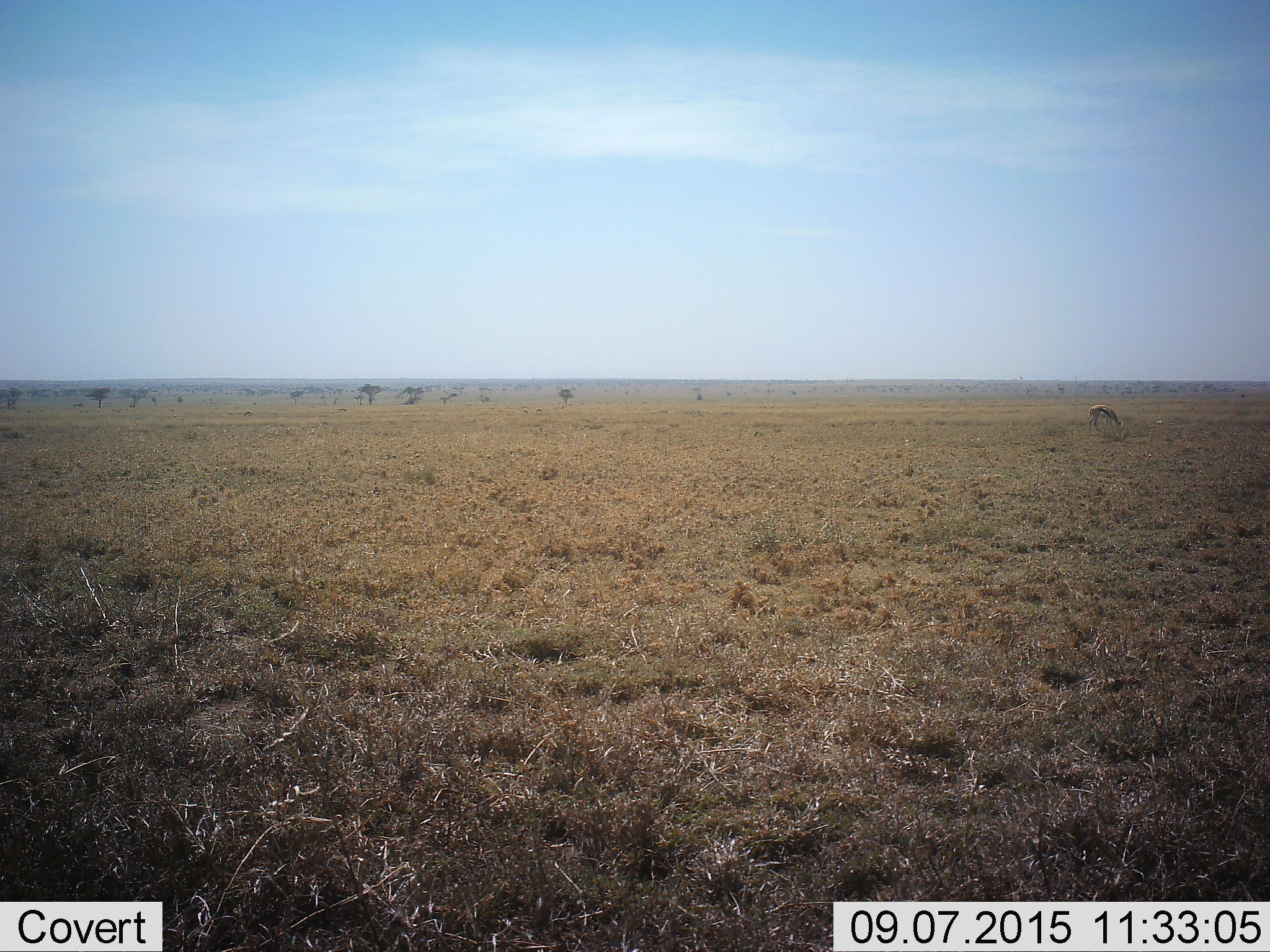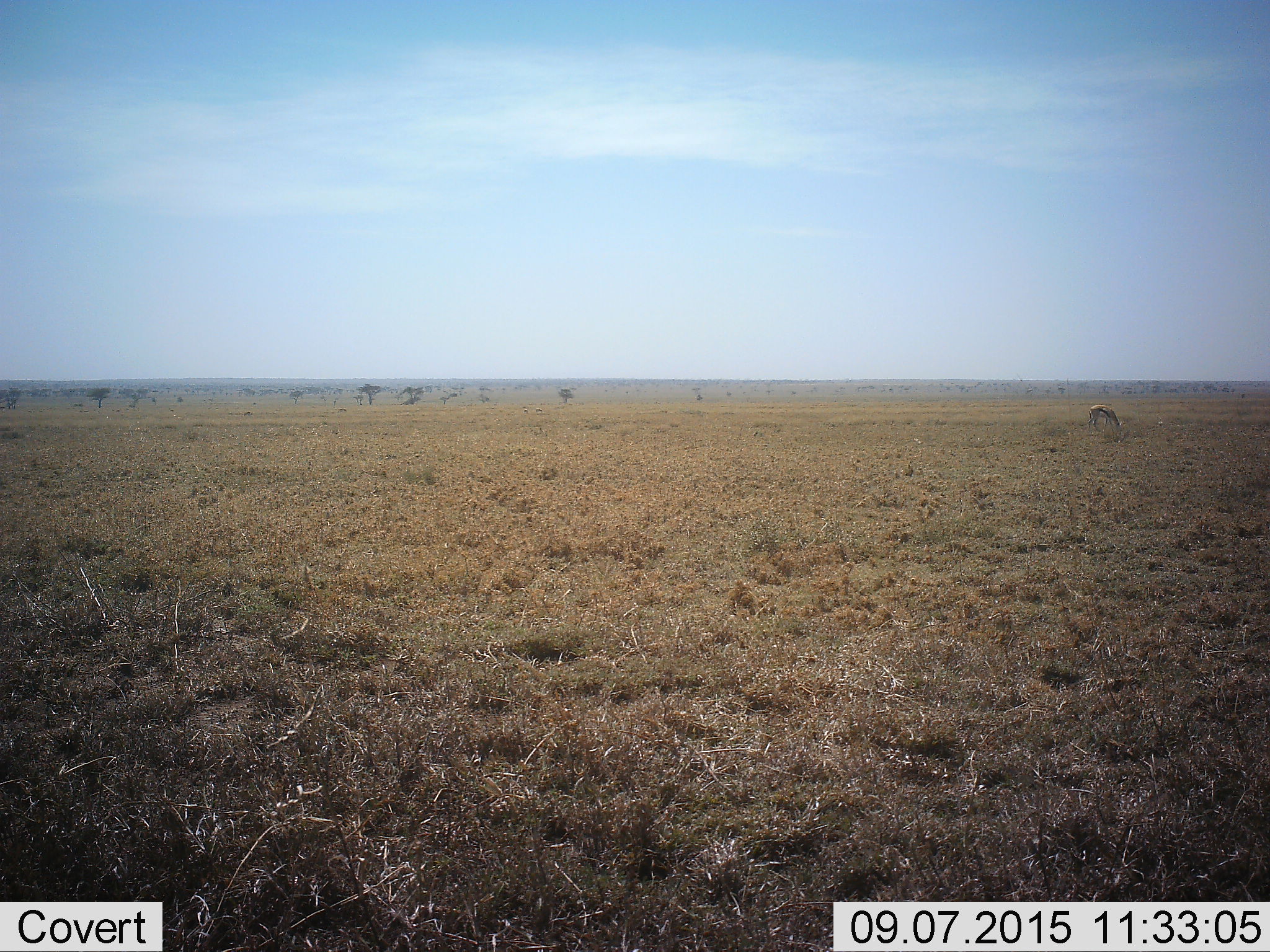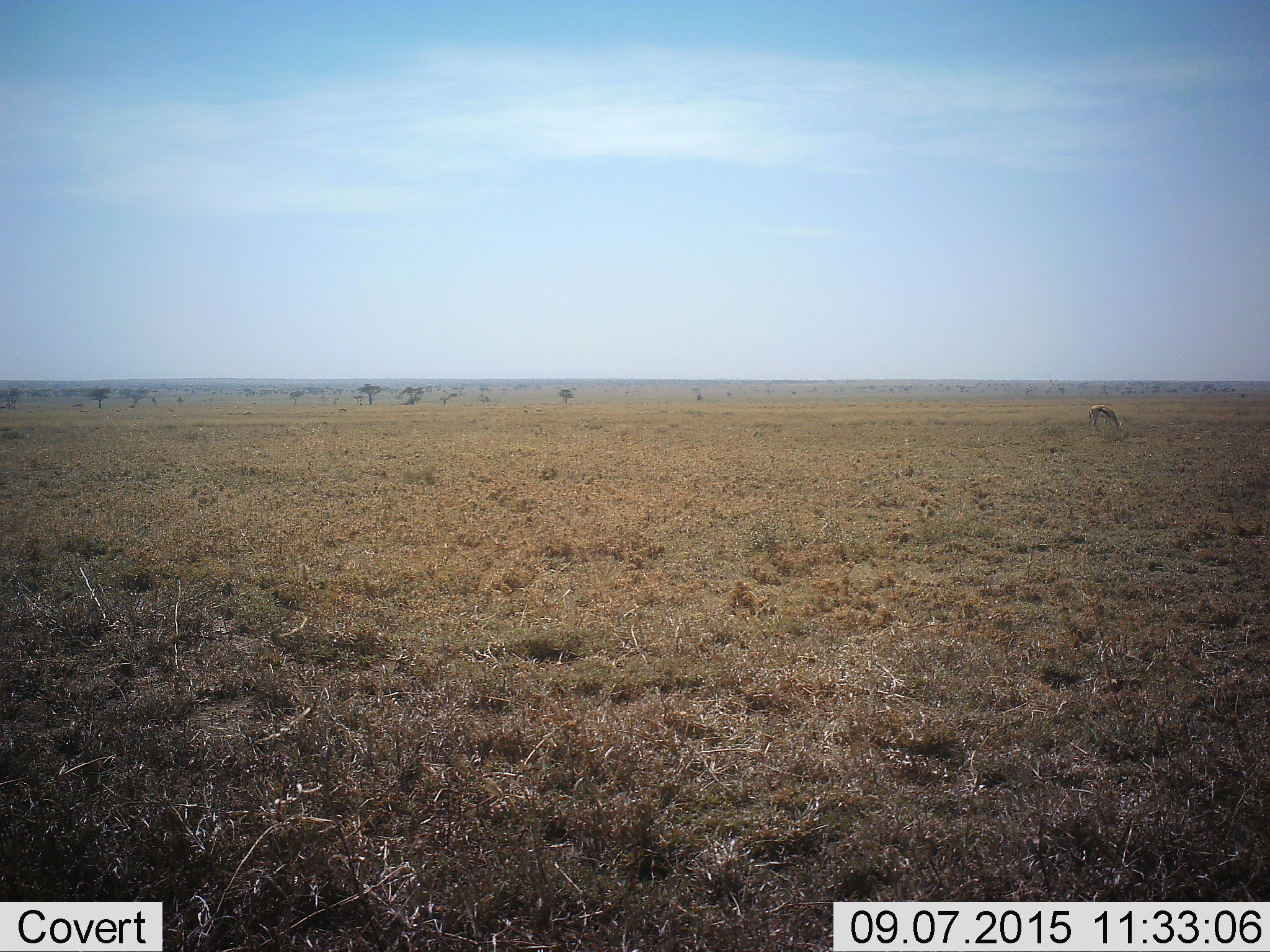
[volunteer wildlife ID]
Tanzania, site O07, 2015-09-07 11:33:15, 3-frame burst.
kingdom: Animalia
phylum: Chordata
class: Mammalia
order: Artiodactyla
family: Bovidae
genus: Eudorcas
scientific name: Eudorcas thomsonii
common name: thomson's gazelle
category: gazellethomsons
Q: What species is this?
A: Gazellethomsons (thomson's gazelle) (Eudorcas thomsonii).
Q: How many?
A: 3.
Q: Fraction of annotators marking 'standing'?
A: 20%.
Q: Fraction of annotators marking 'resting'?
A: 0%.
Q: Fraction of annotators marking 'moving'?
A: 0%.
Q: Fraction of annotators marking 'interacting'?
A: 0%.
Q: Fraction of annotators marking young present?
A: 0%.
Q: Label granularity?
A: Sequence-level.